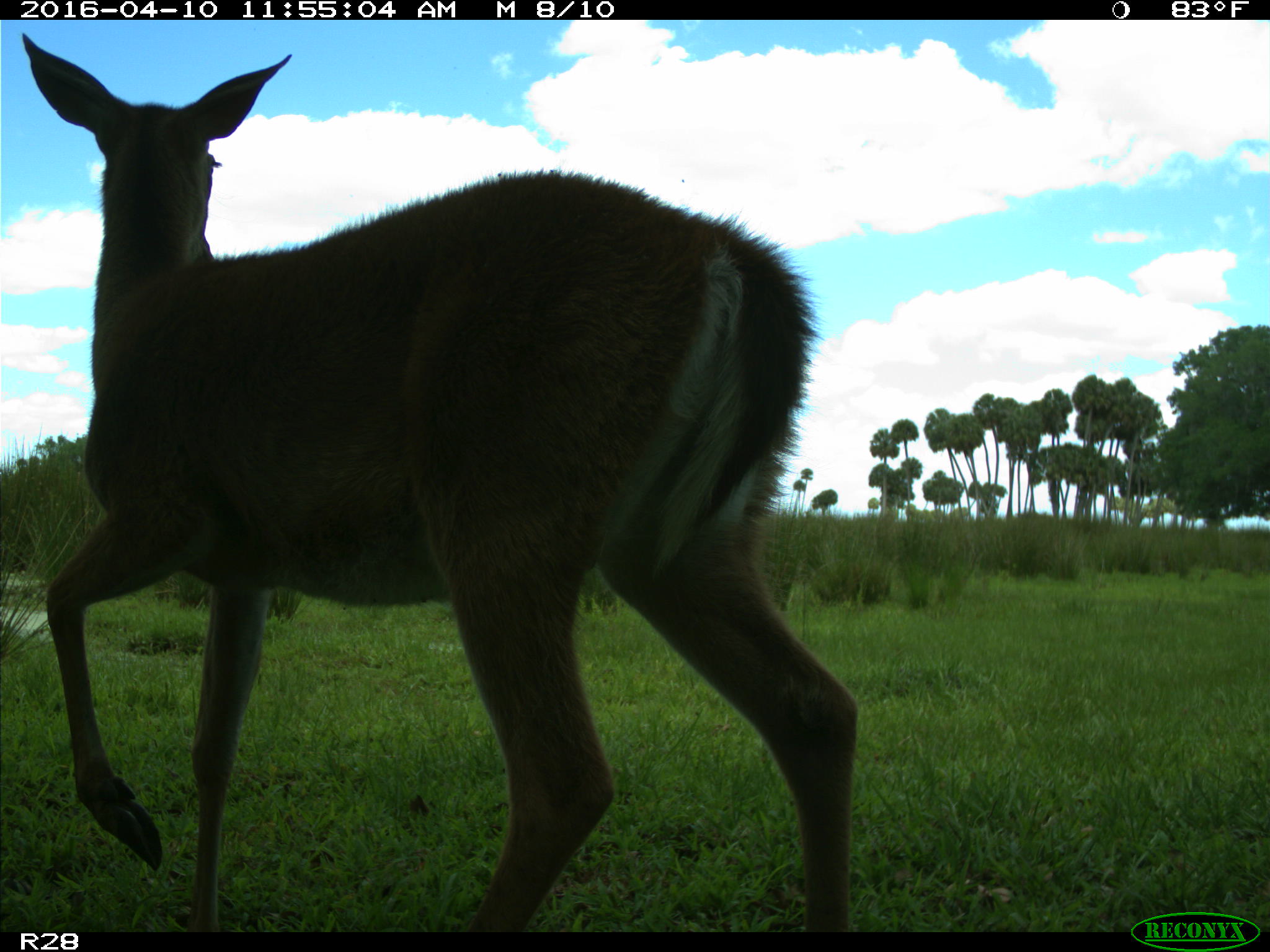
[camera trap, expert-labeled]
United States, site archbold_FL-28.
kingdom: Animalia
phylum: Chordata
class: Mammalia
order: Artiodactyla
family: Cervidae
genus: Odocoileus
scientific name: Odocoileus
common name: deer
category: unidentified deer